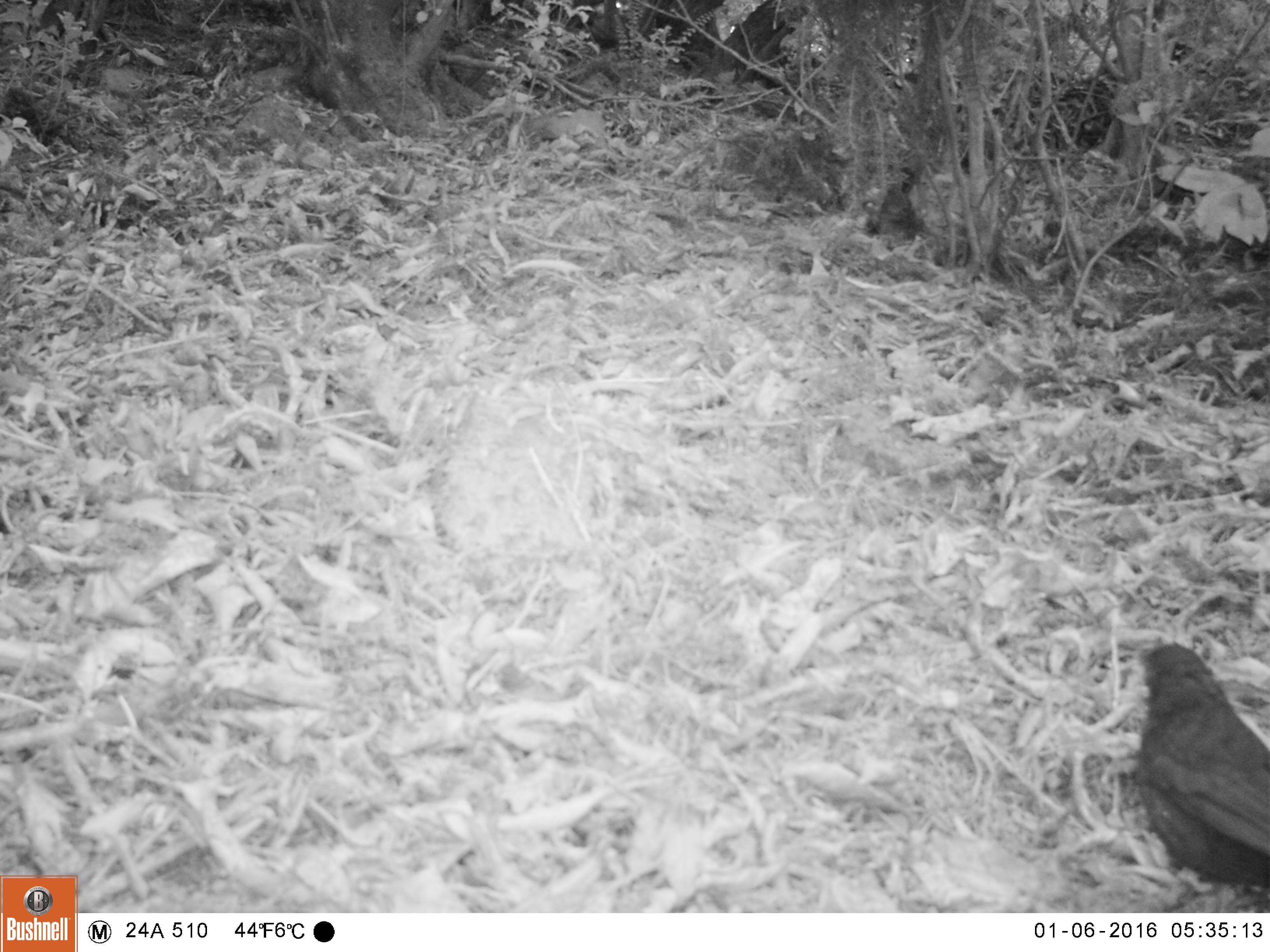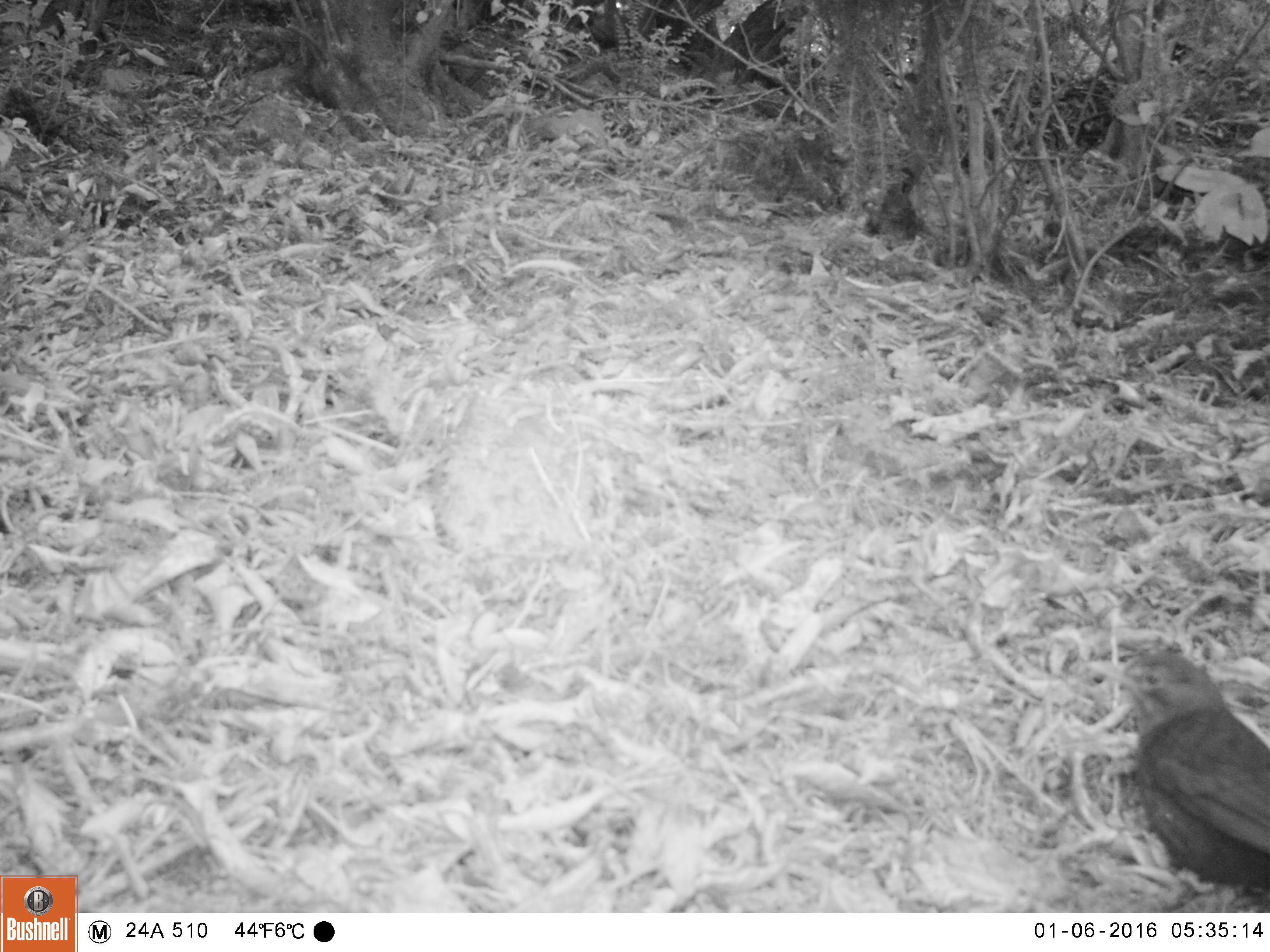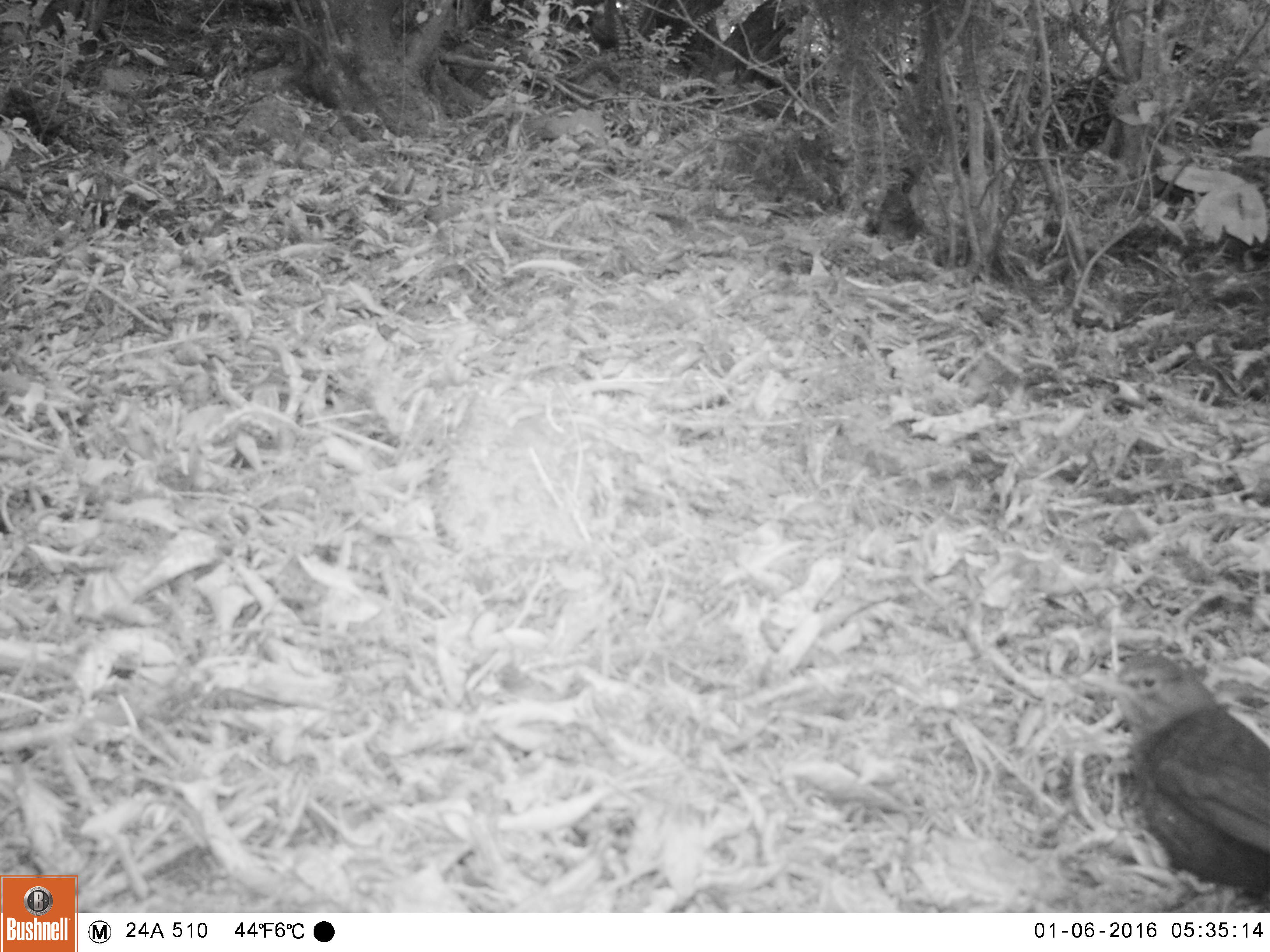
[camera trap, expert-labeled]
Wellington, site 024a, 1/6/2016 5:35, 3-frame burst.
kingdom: Animalia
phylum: Chordata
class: Aves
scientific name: Aves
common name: bird